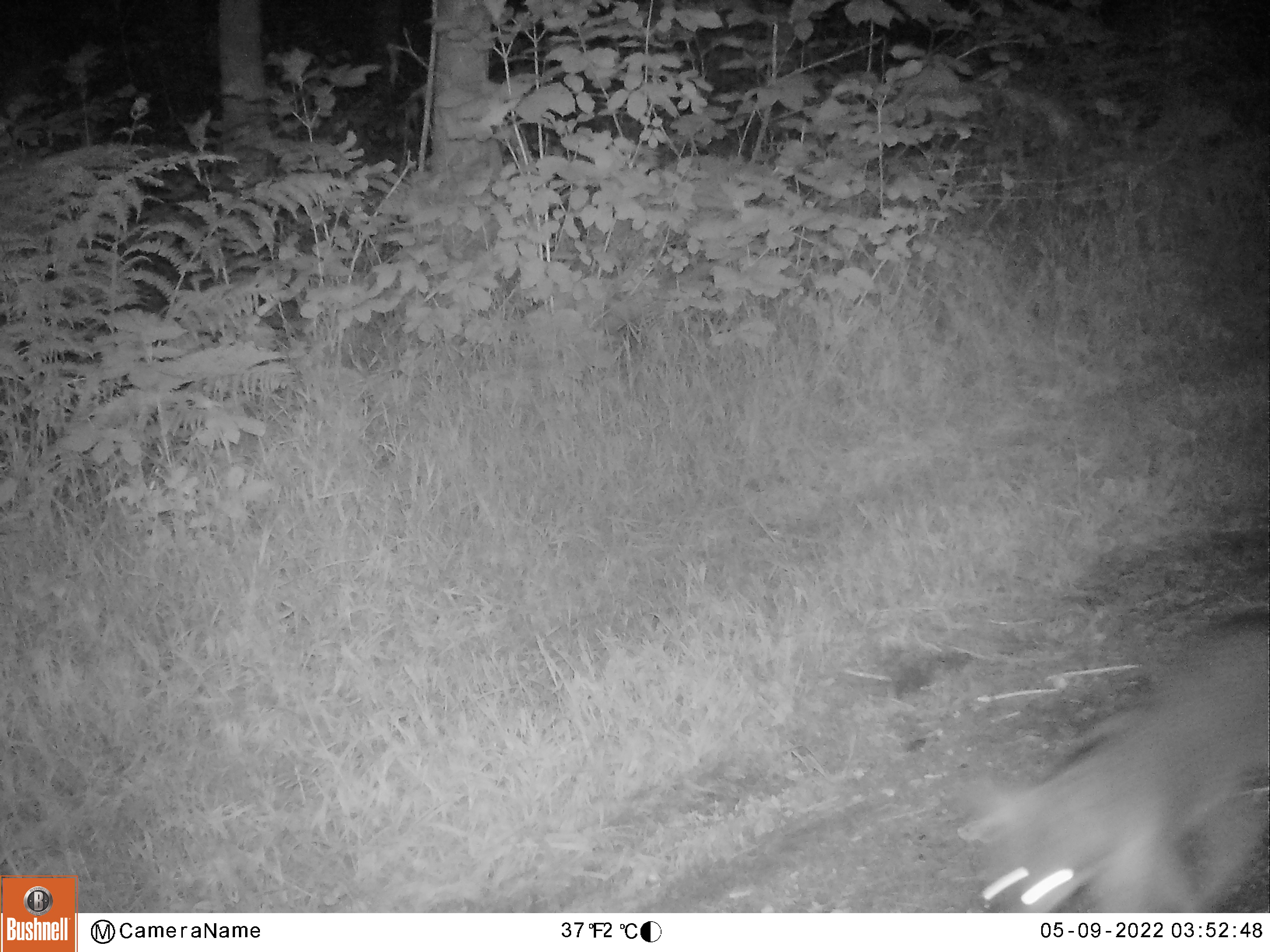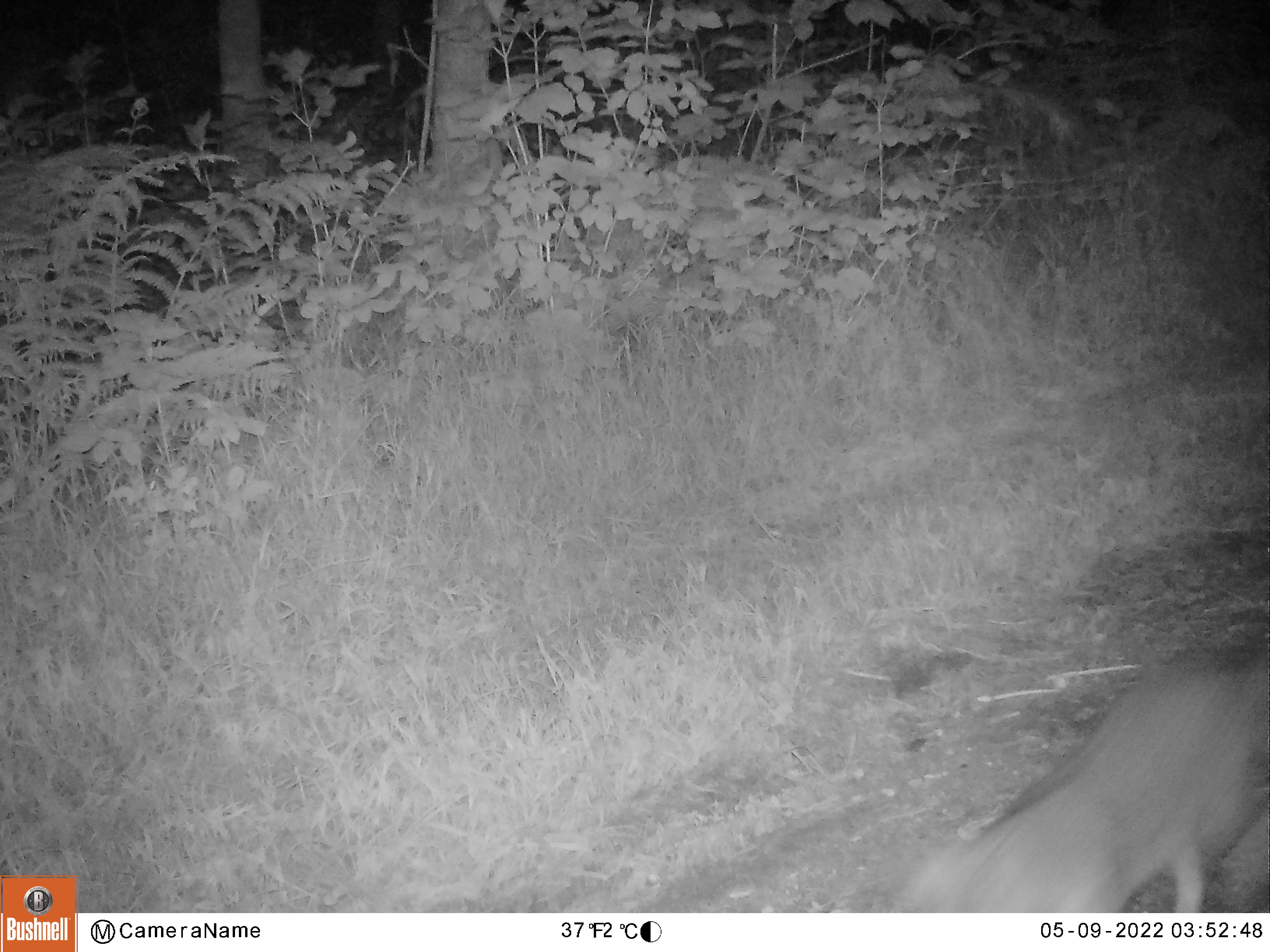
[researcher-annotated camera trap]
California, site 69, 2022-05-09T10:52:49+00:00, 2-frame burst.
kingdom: Animalia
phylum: Chordata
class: Mammalia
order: Carnivora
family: Canidae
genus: Urocyon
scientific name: Urocyon cinereoargenteus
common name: gray fox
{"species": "gray fox (Urocyon cinereoargenteus)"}